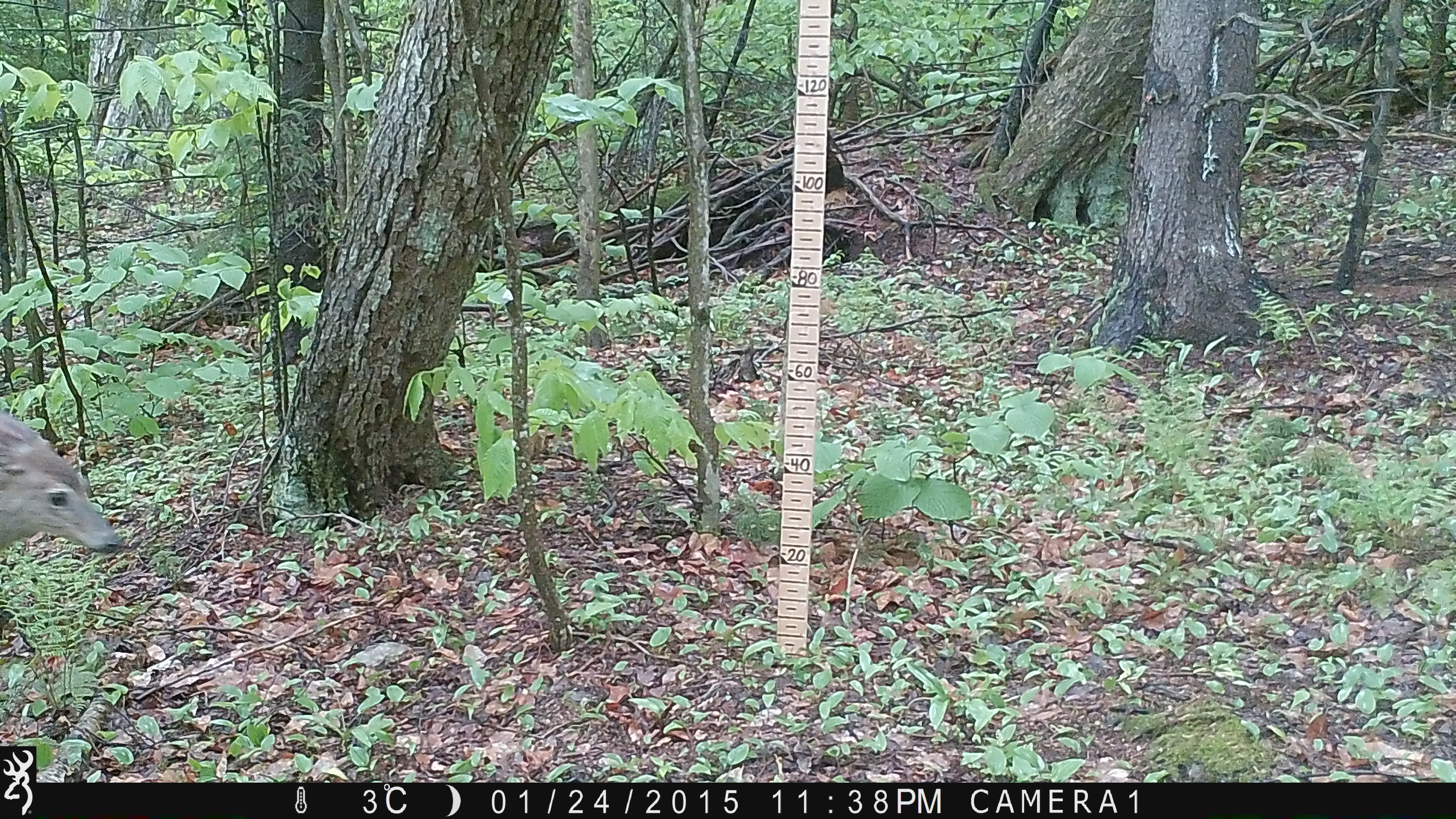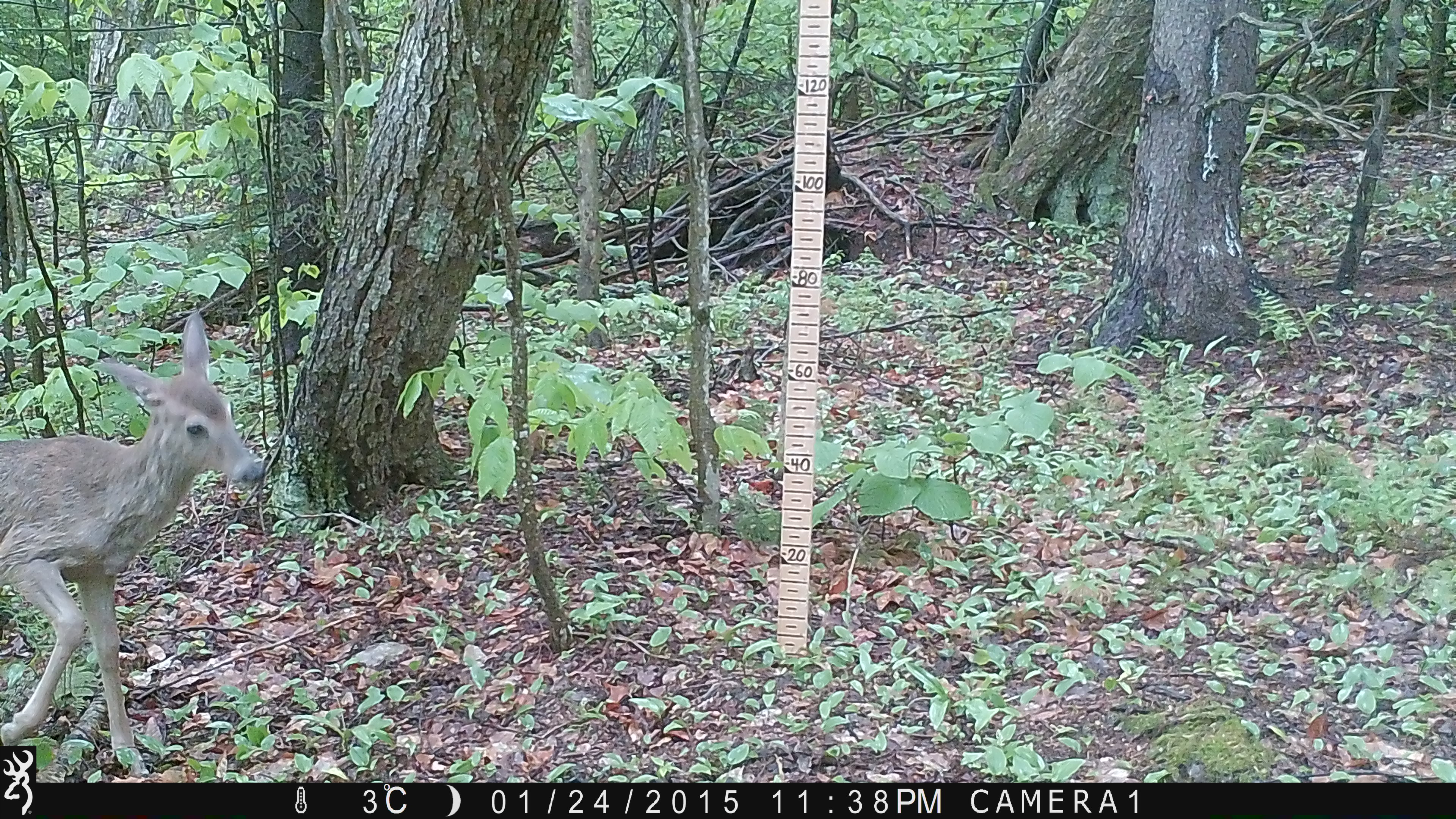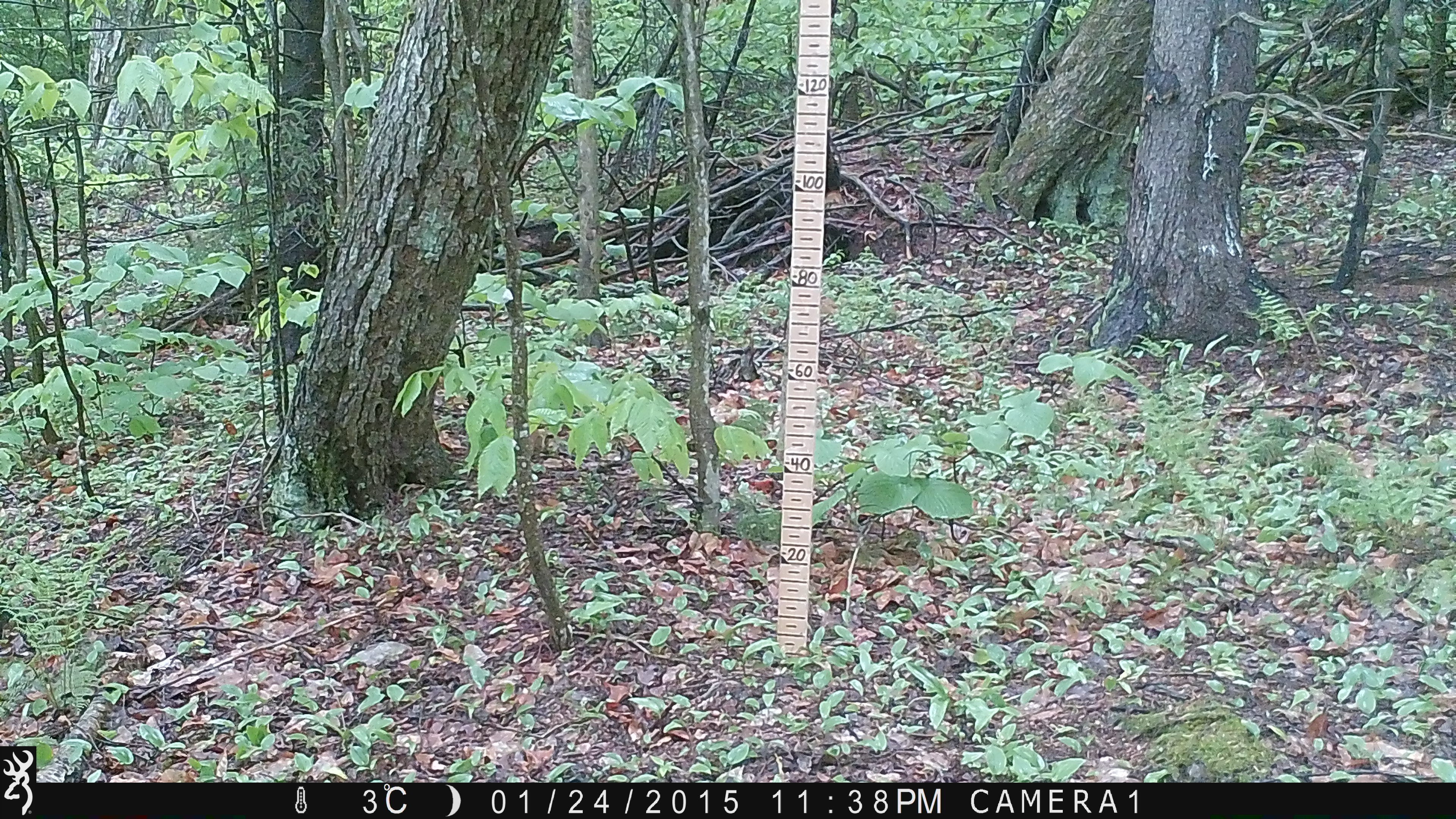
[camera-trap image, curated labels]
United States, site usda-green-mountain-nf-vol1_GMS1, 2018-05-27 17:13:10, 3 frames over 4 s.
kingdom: Animalia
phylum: Chordata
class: Mammalia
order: Artiodactyla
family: Cervidae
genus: Odocoileus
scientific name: Odocoileus virginianus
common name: white-tailed deer